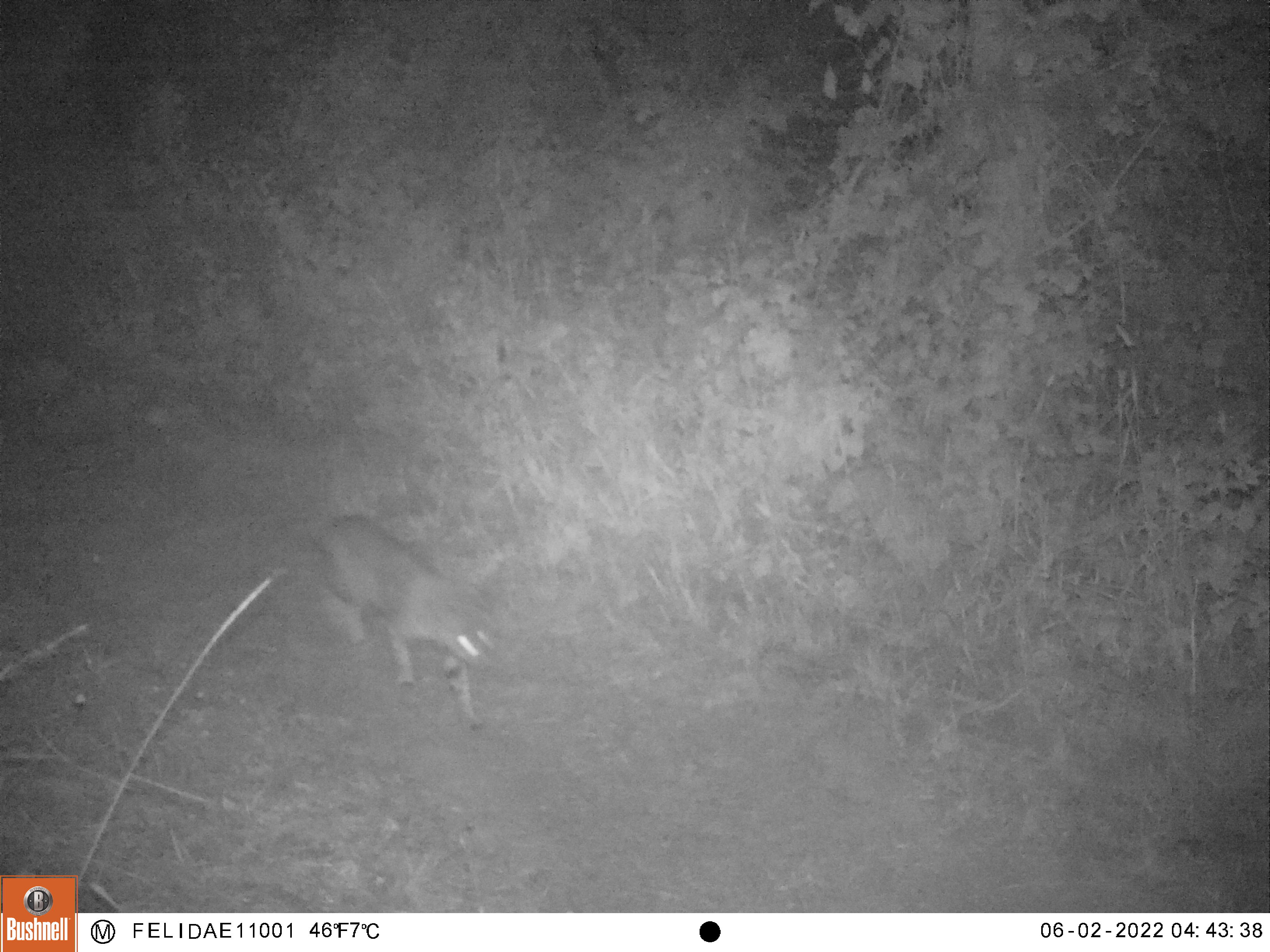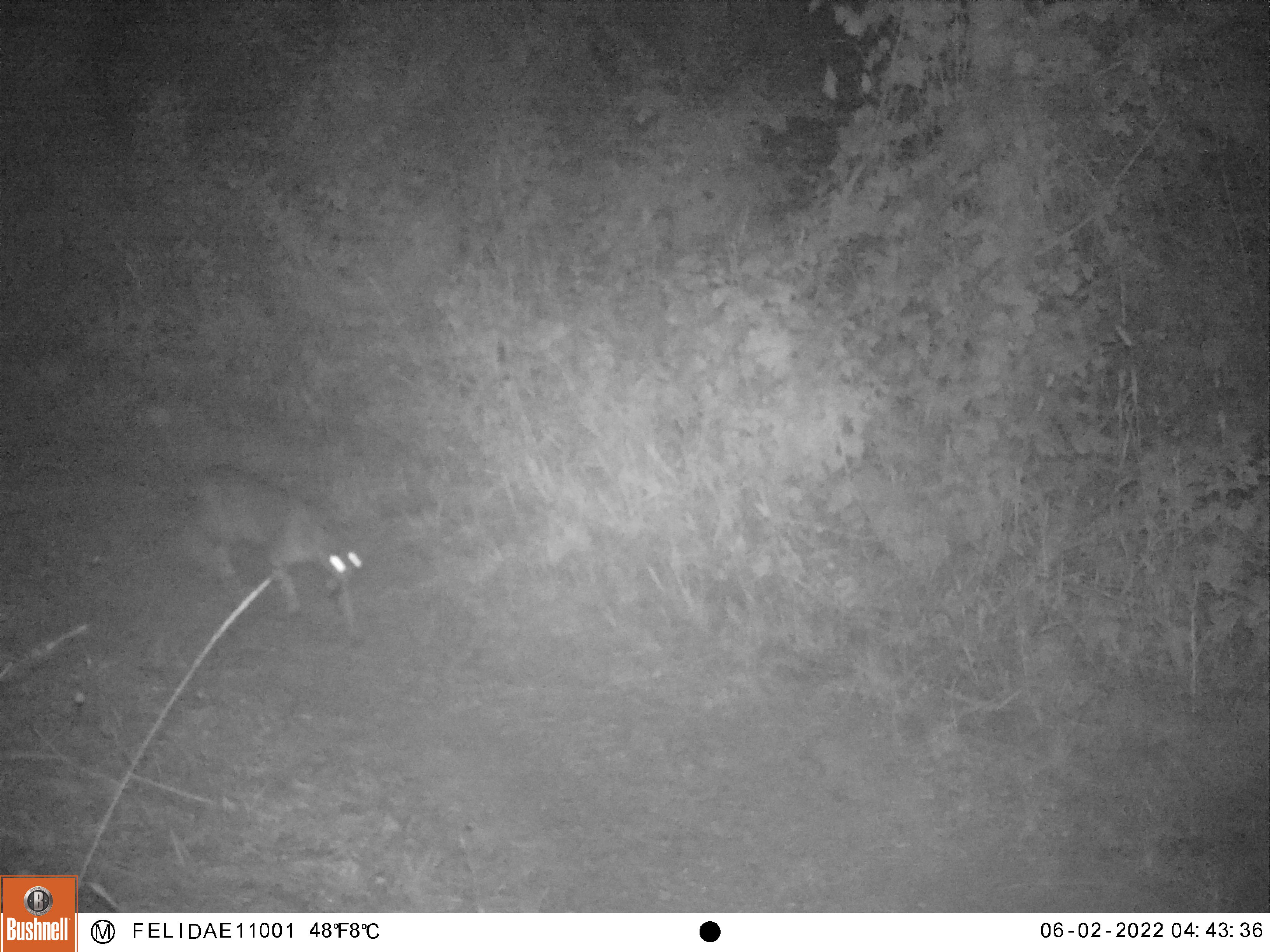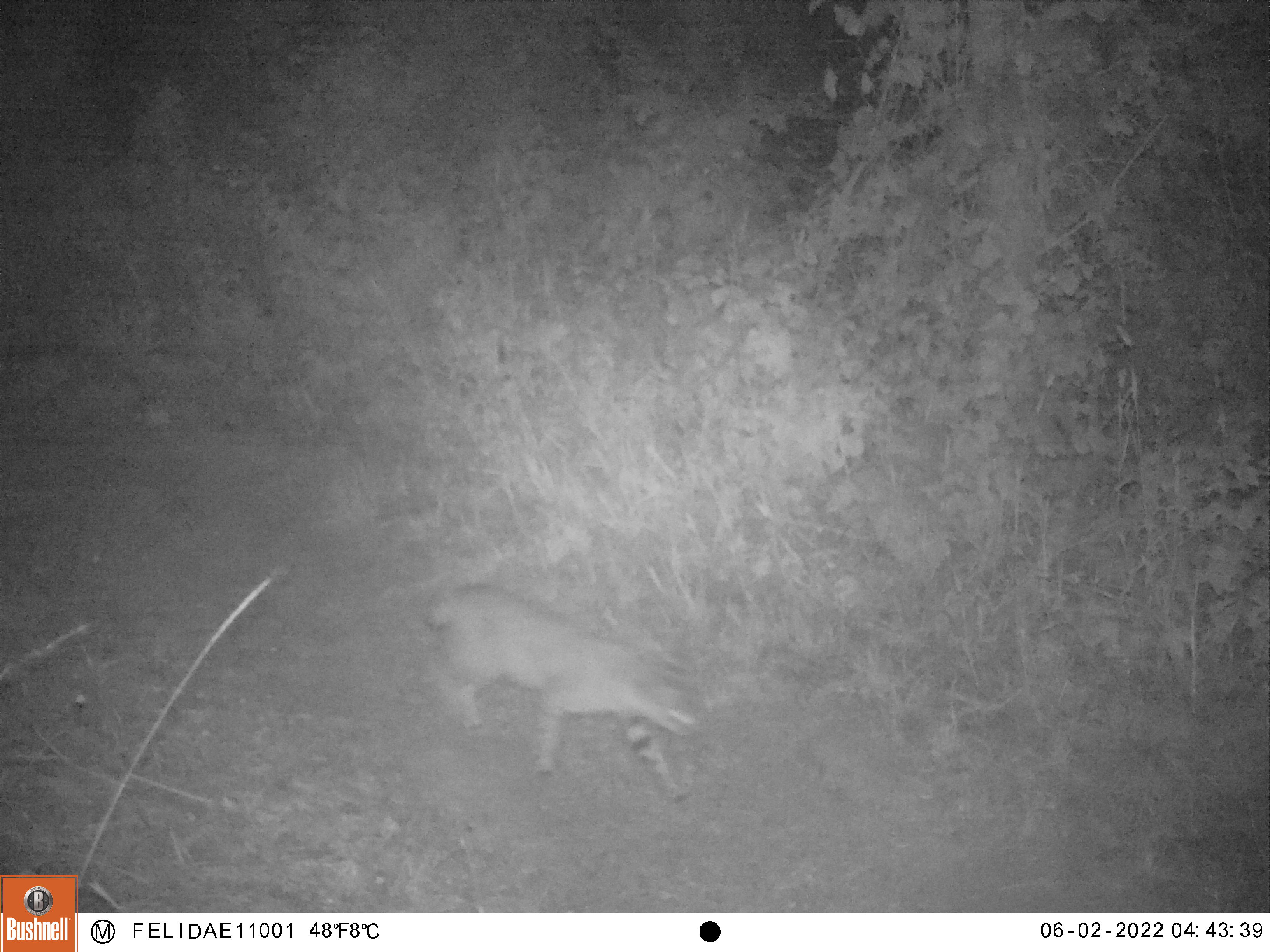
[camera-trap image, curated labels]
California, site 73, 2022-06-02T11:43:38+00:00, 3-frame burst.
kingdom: Animalia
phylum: Chordata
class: Mammalia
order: Carnivora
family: Felidae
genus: Lynx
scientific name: Lynx rufus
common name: bobcat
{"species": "bobcat (Lynx rufus)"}